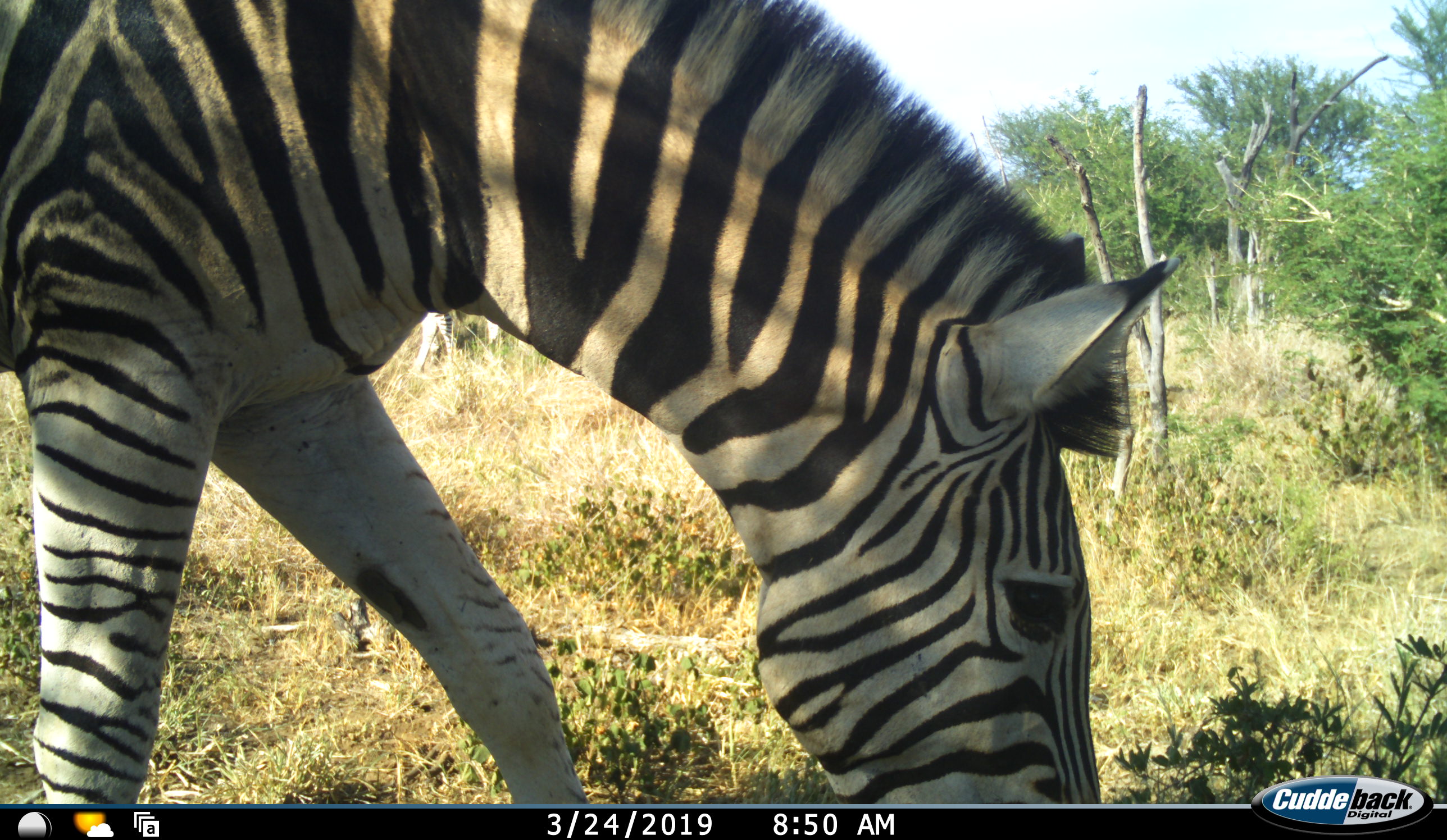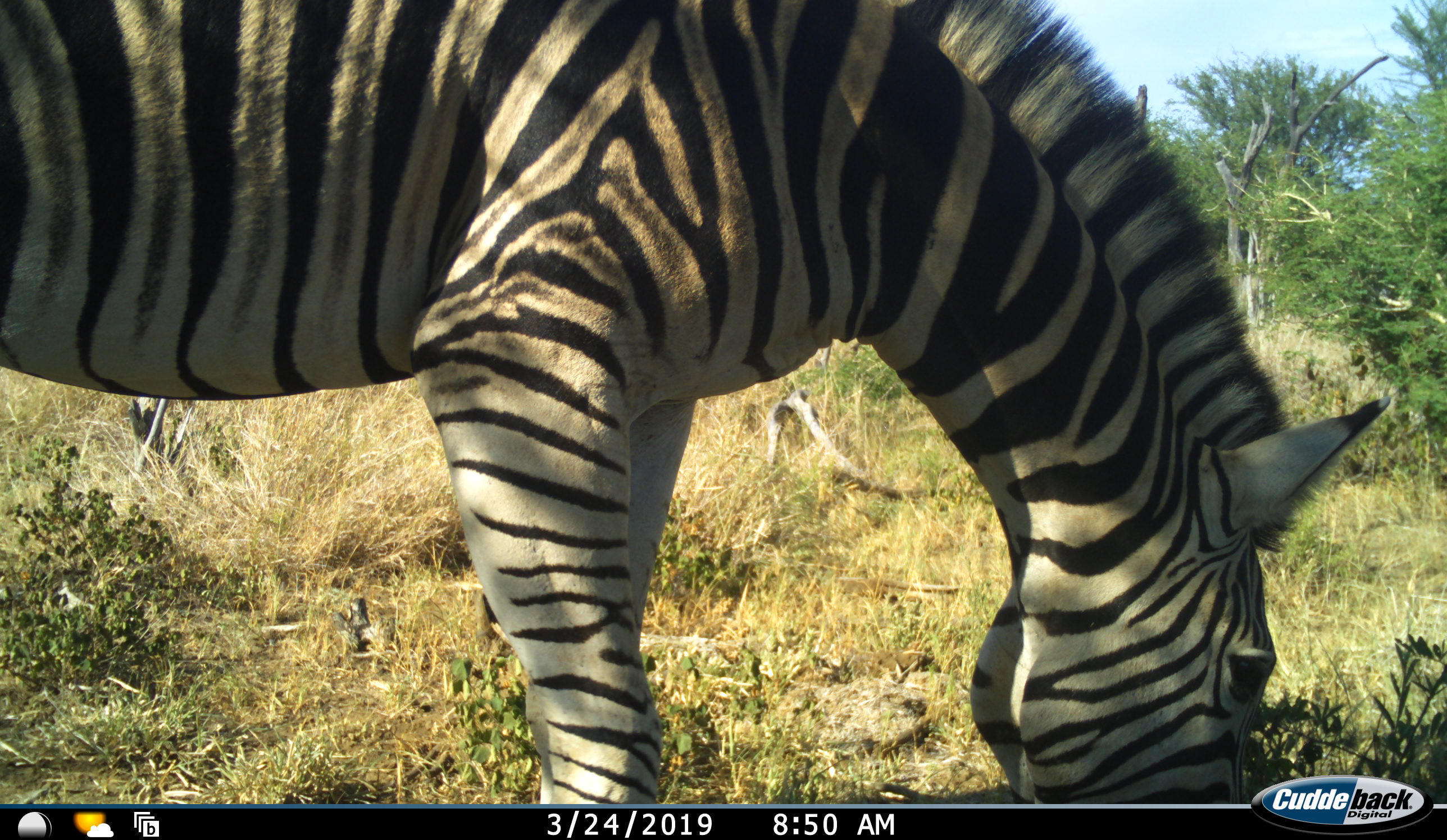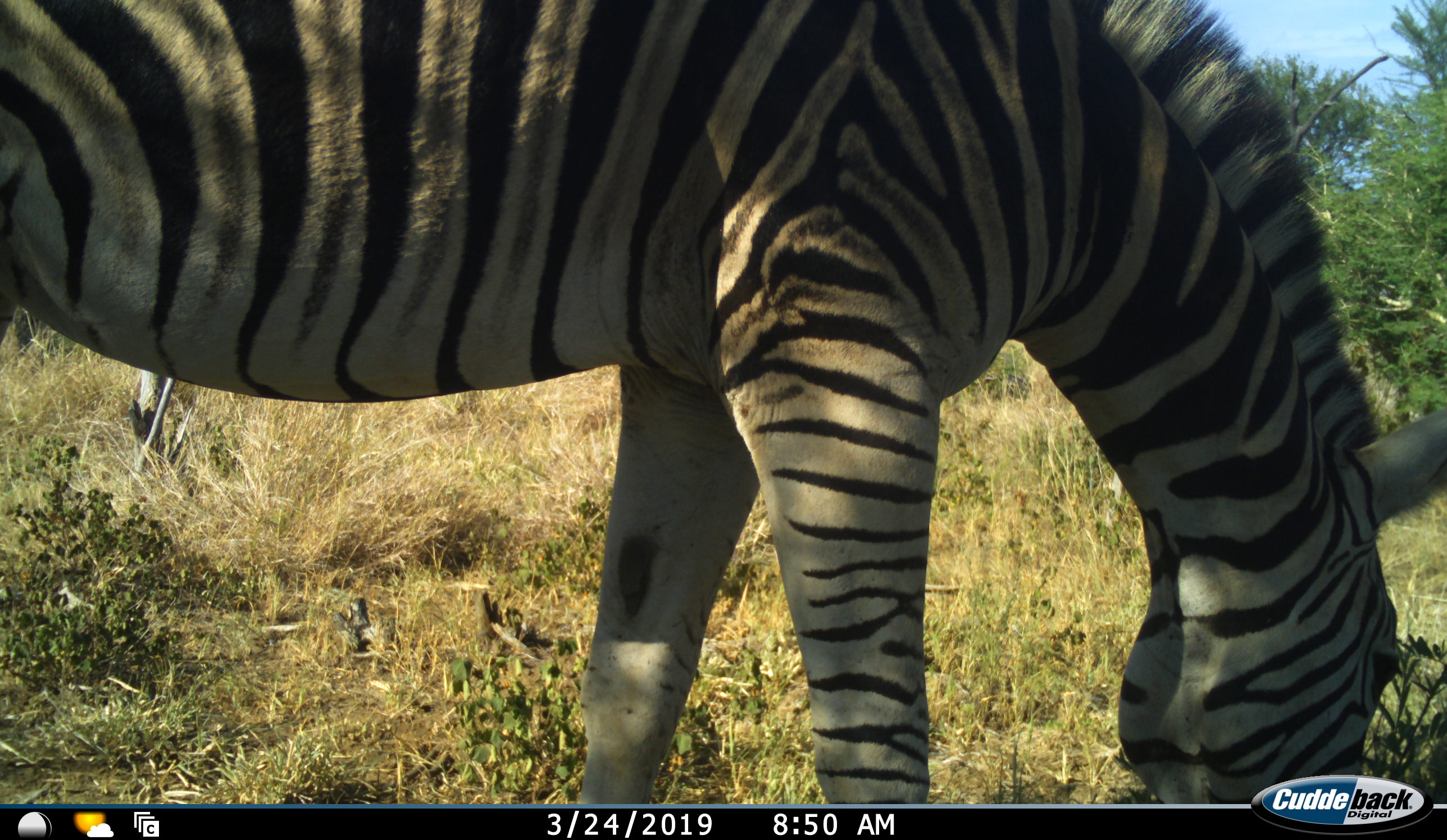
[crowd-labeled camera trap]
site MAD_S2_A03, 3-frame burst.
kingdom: Animalia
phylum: Chordata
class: Mammalia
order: Perissodactyla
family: Equidae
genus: Equus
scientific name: Equus quagga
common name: plains zebra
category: zebraplains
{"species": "zebraplains (plains zebra) (Equus quagga)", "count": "1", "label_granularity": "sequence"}